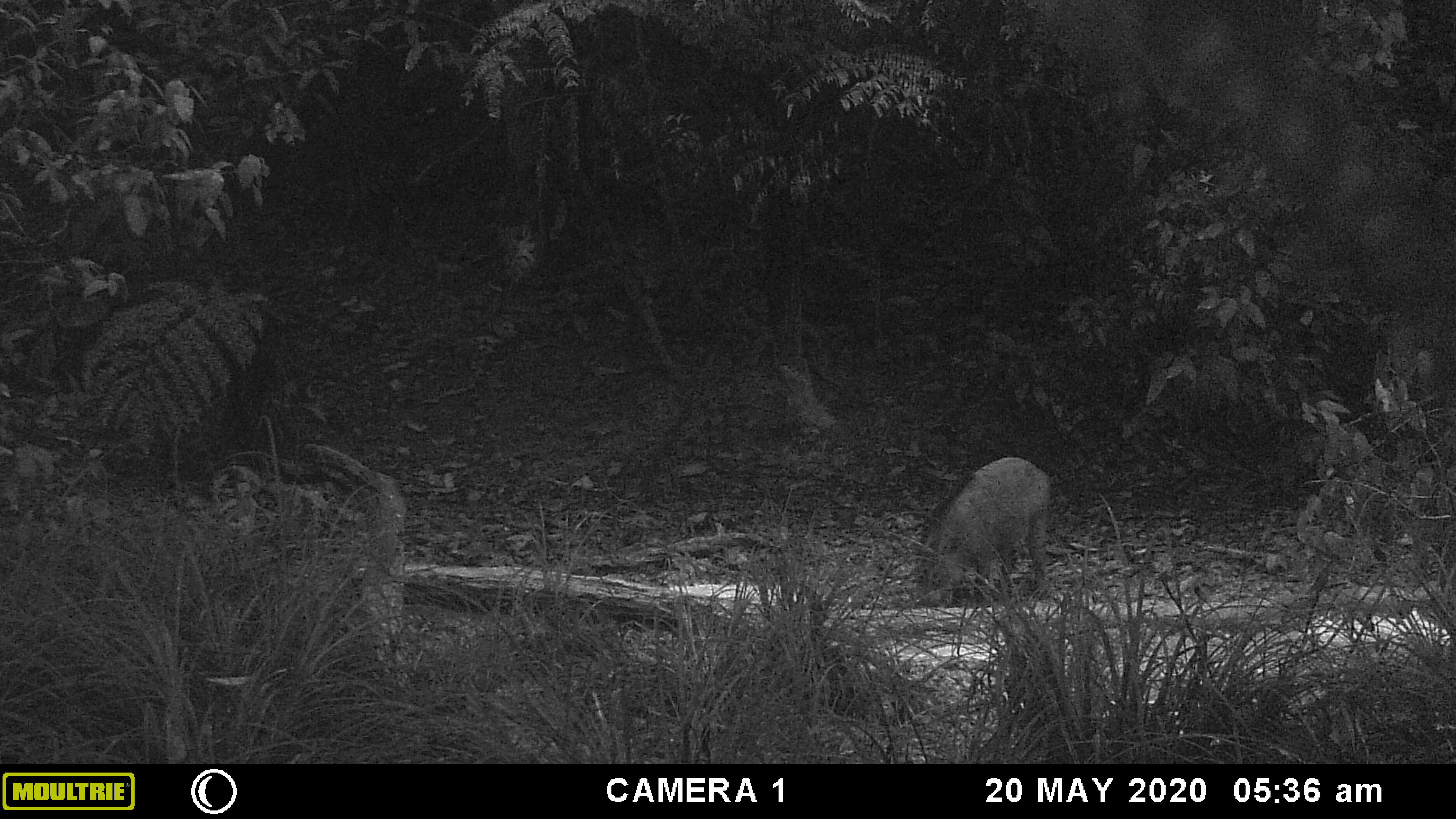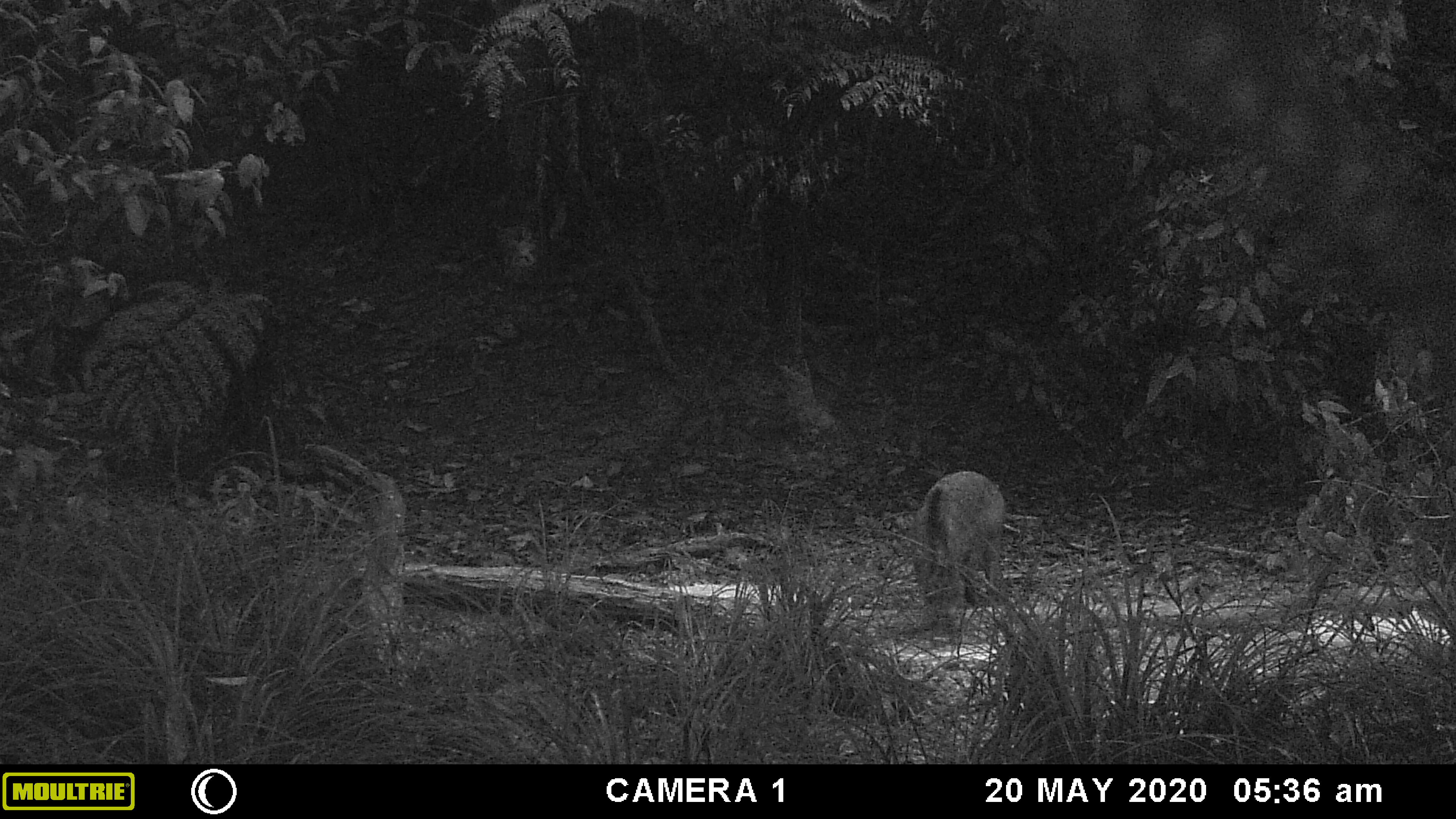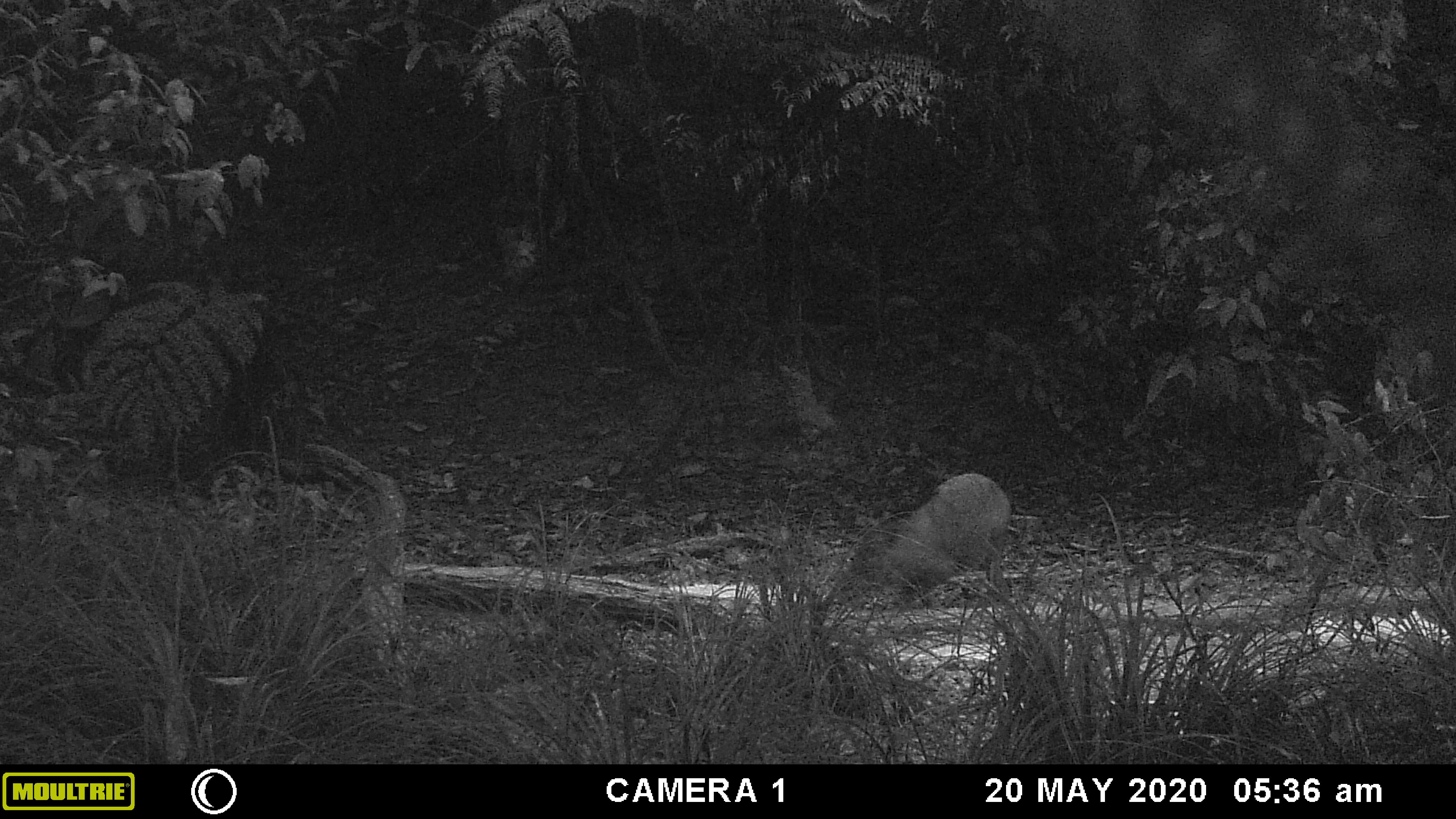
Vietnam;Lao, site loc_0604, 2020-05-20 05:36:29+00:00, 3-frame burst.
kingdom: Animalia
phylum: Chordata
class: Mammalia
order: Artiodactyla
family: Suidae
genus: Sus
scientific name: Sus scrofa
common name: eurasian wild pig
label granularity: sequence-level